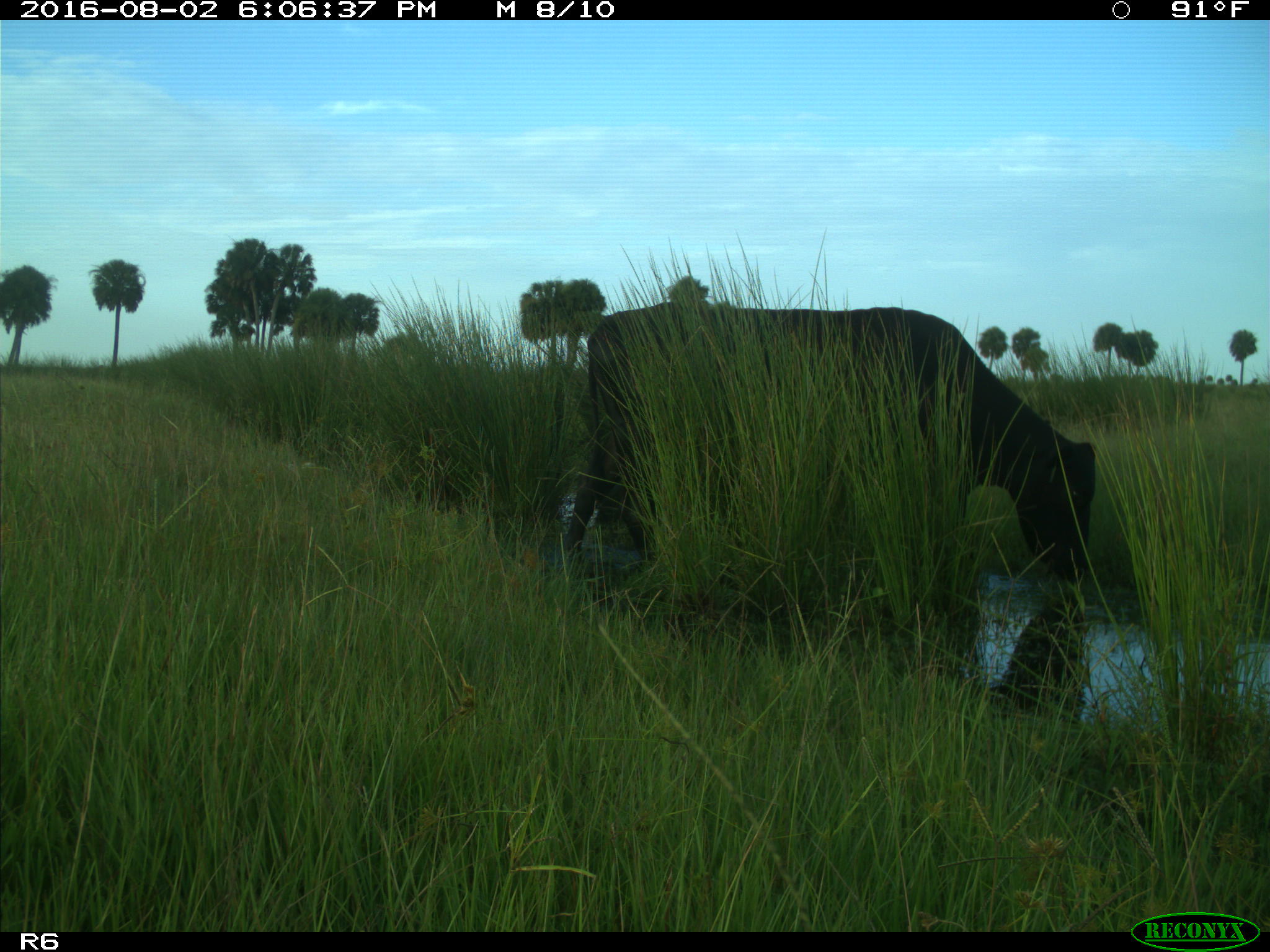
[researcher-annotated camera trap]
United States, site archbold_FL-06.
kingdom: Animalia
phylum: Chordata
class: Mammalia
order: Artiodactyla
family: Bovidae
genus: Bos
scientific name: Bos taurus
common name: domestic cow